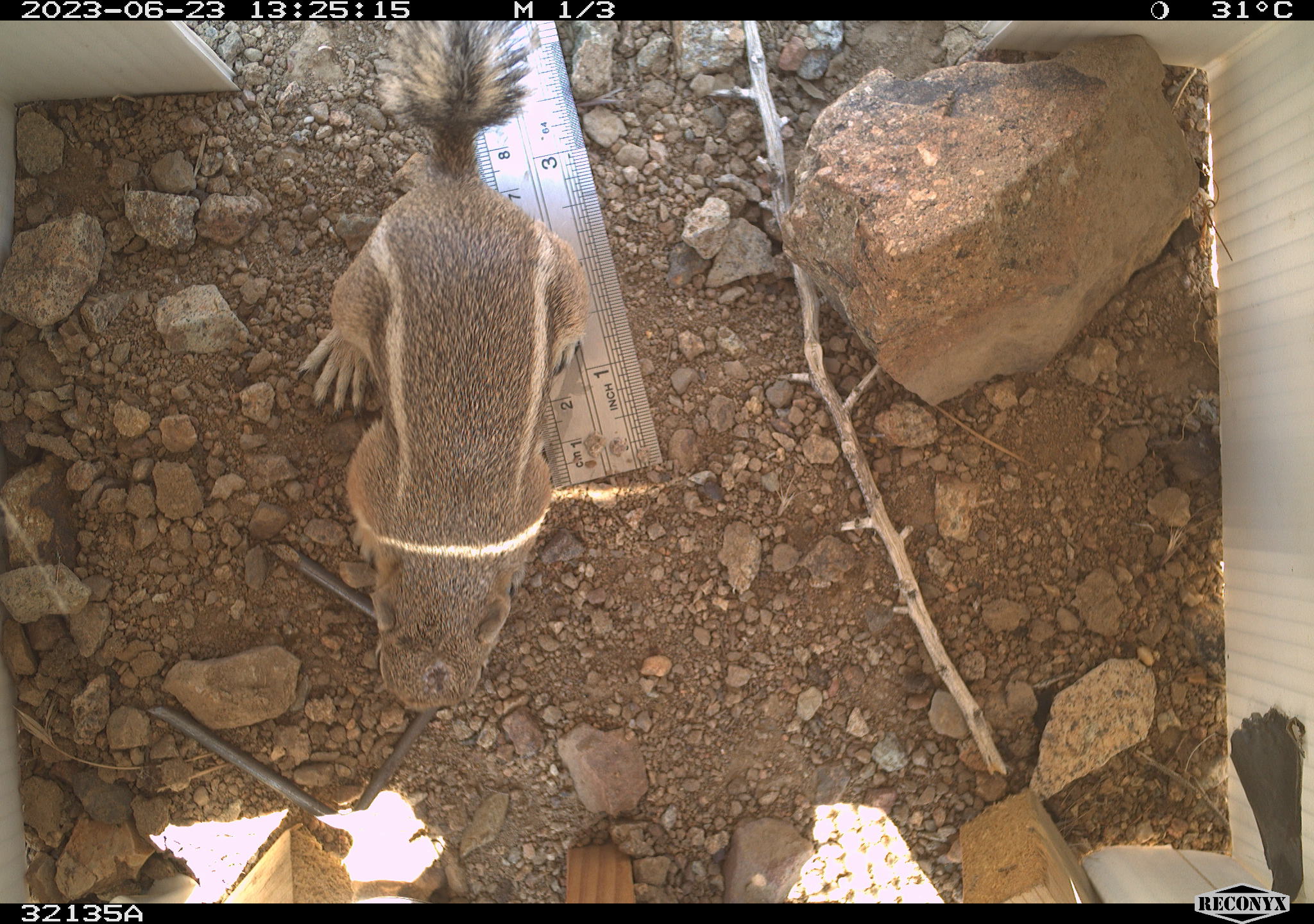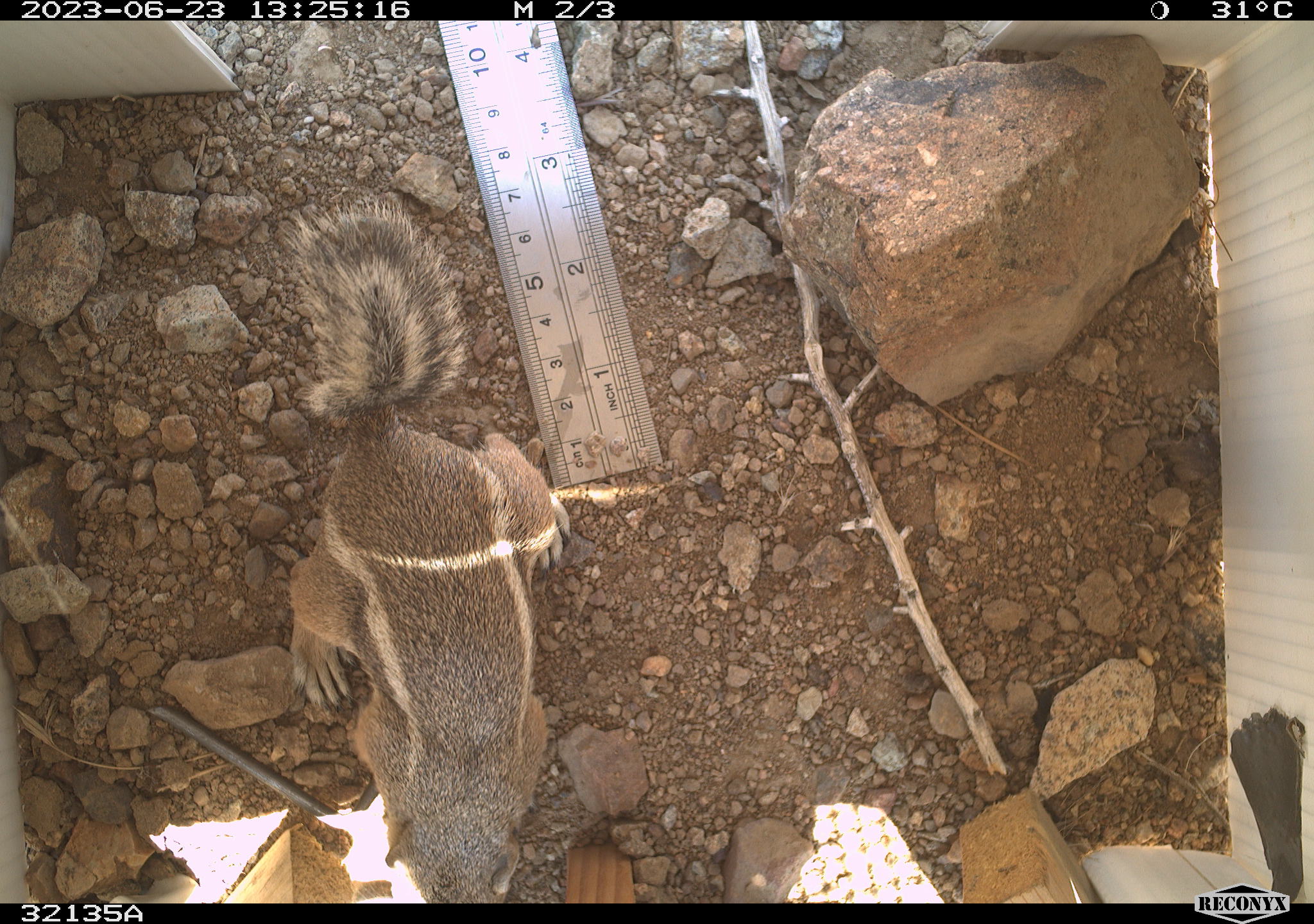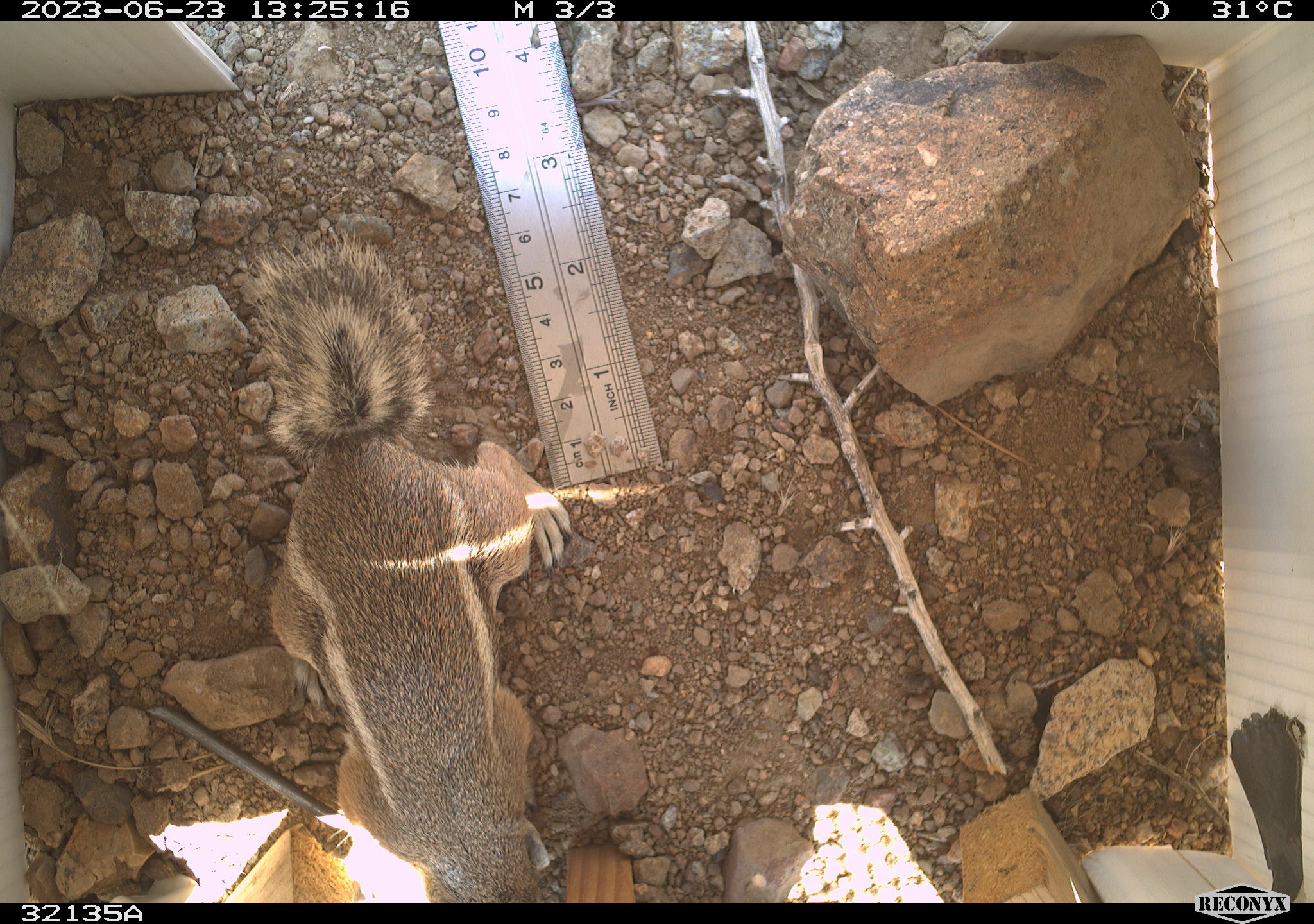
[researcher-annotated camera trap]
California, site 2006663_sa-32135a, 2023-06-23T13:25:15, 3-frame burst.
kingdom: Animalia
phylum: Chordata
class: Mammalia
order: Rodentia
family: Sciuridae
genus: Ammospermophilus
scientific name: Ammospermophilus leucurus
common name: white-tailed antelope squirrel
White-tailed antelope squirrel (Ammospermophilus leucurus).